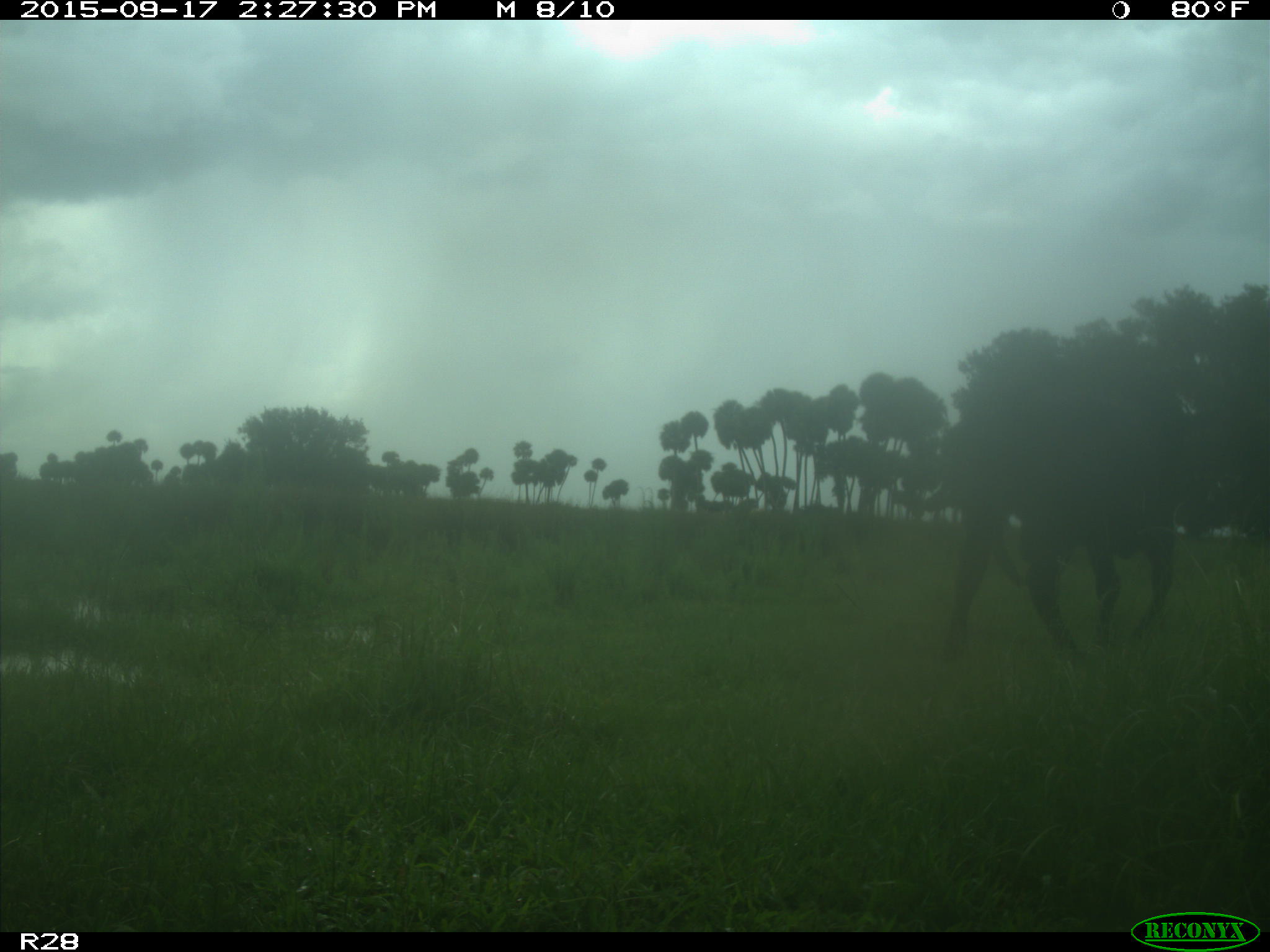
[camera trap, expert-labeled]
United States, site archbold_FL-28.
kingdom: Animalia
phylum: Chordata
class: Mammalia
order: Artiodactyla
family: Bovidae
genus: Bos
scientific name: Bos taurus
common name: domestic cow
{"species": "Bos taurus (domestic cow)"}